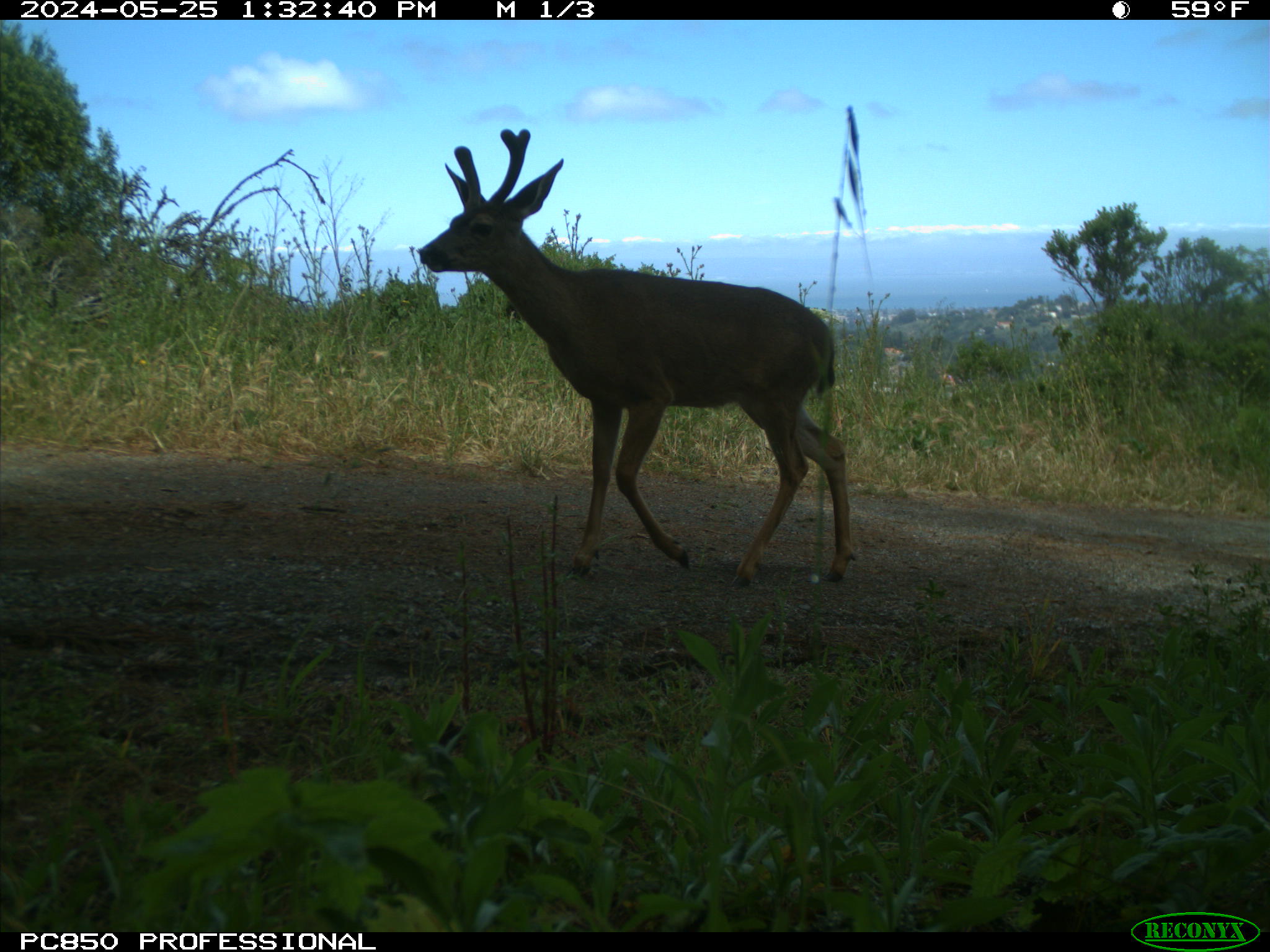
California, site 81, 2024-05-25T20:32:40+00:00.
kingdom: Animalia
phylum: Chordata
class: Mammalia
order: Artiodactyla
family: Cervidae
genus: Odocoileus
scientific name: Odocoileus hemionus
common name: mule deer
Mule deer (Odocoileus hemionus).